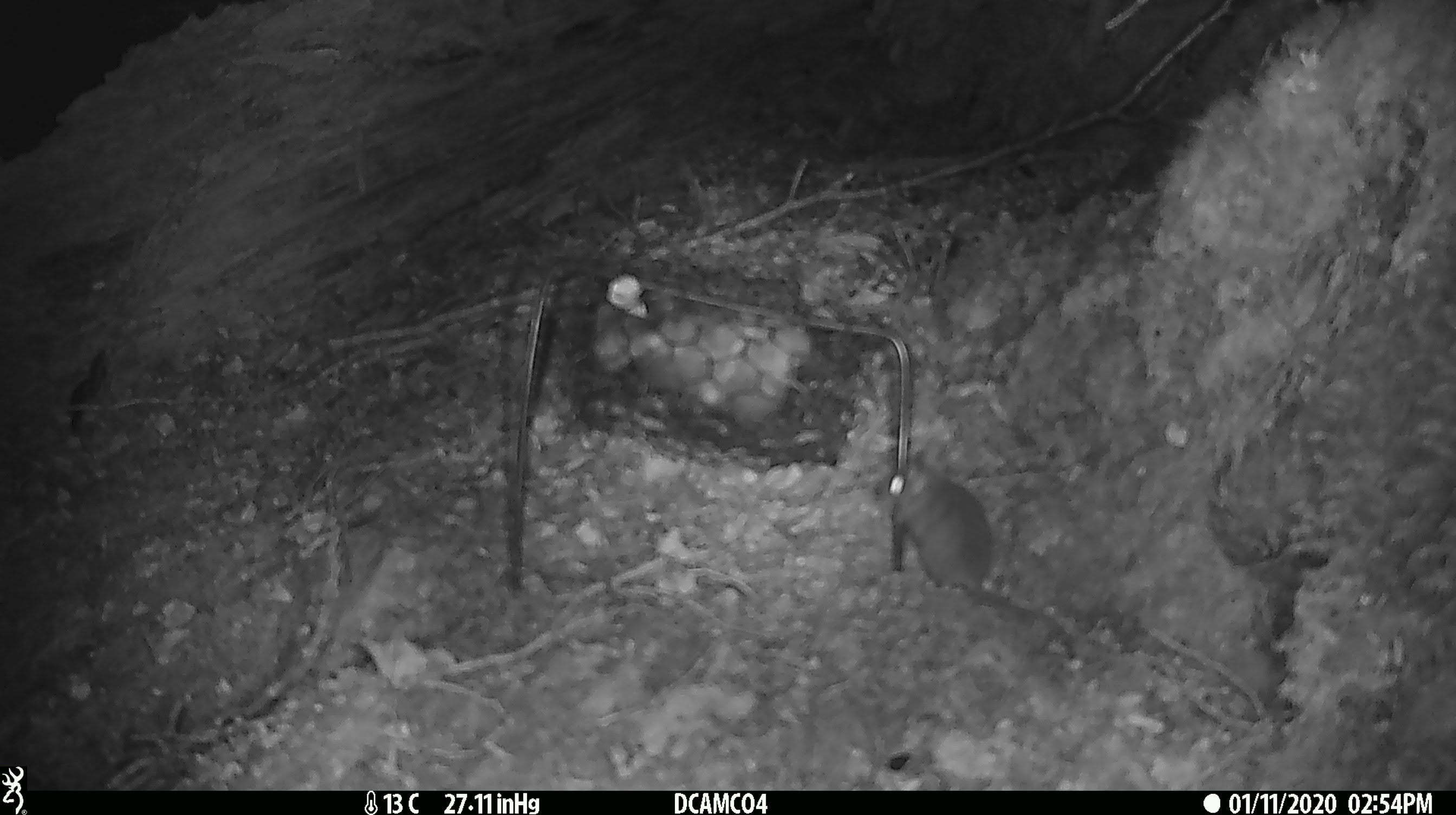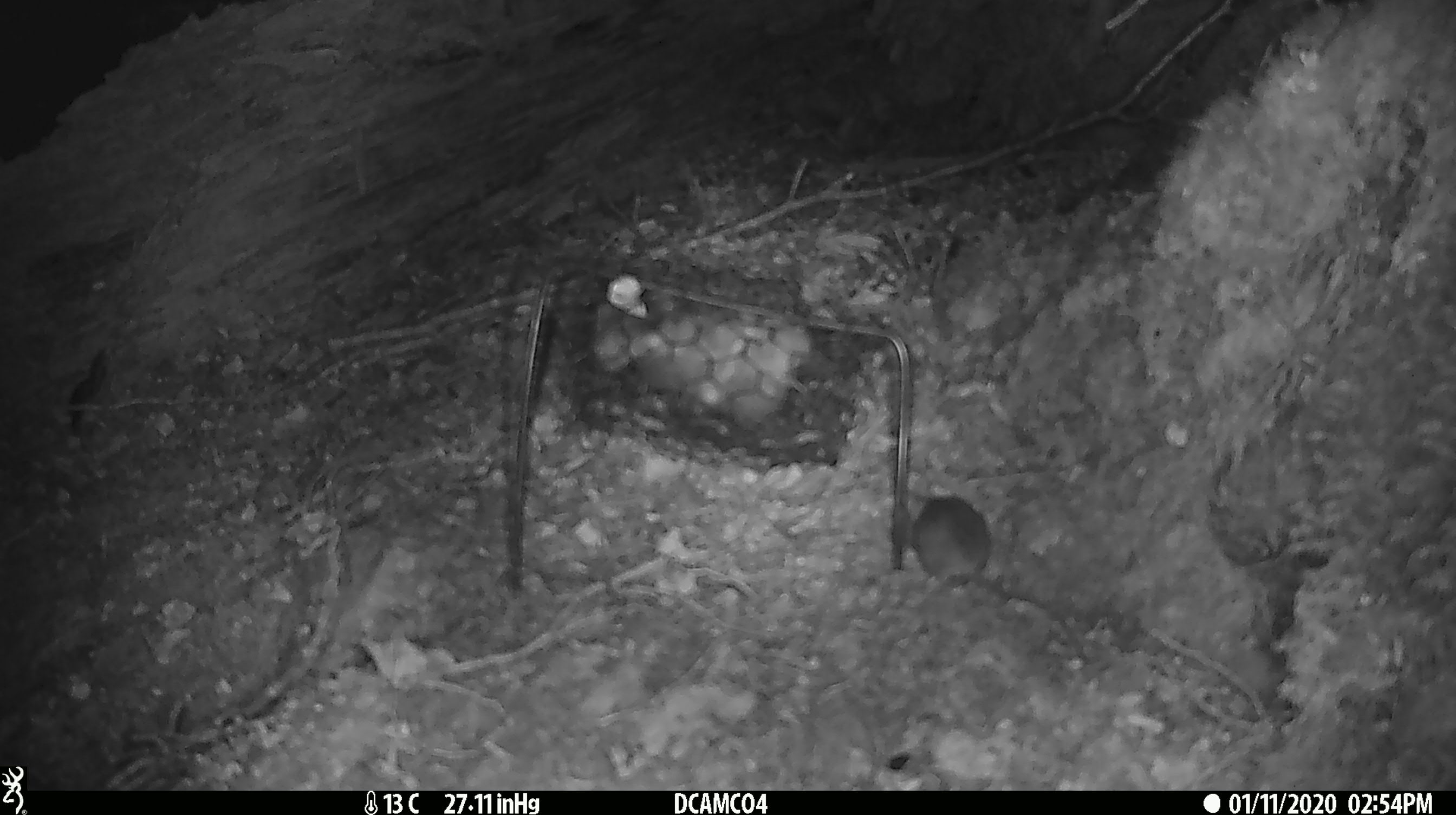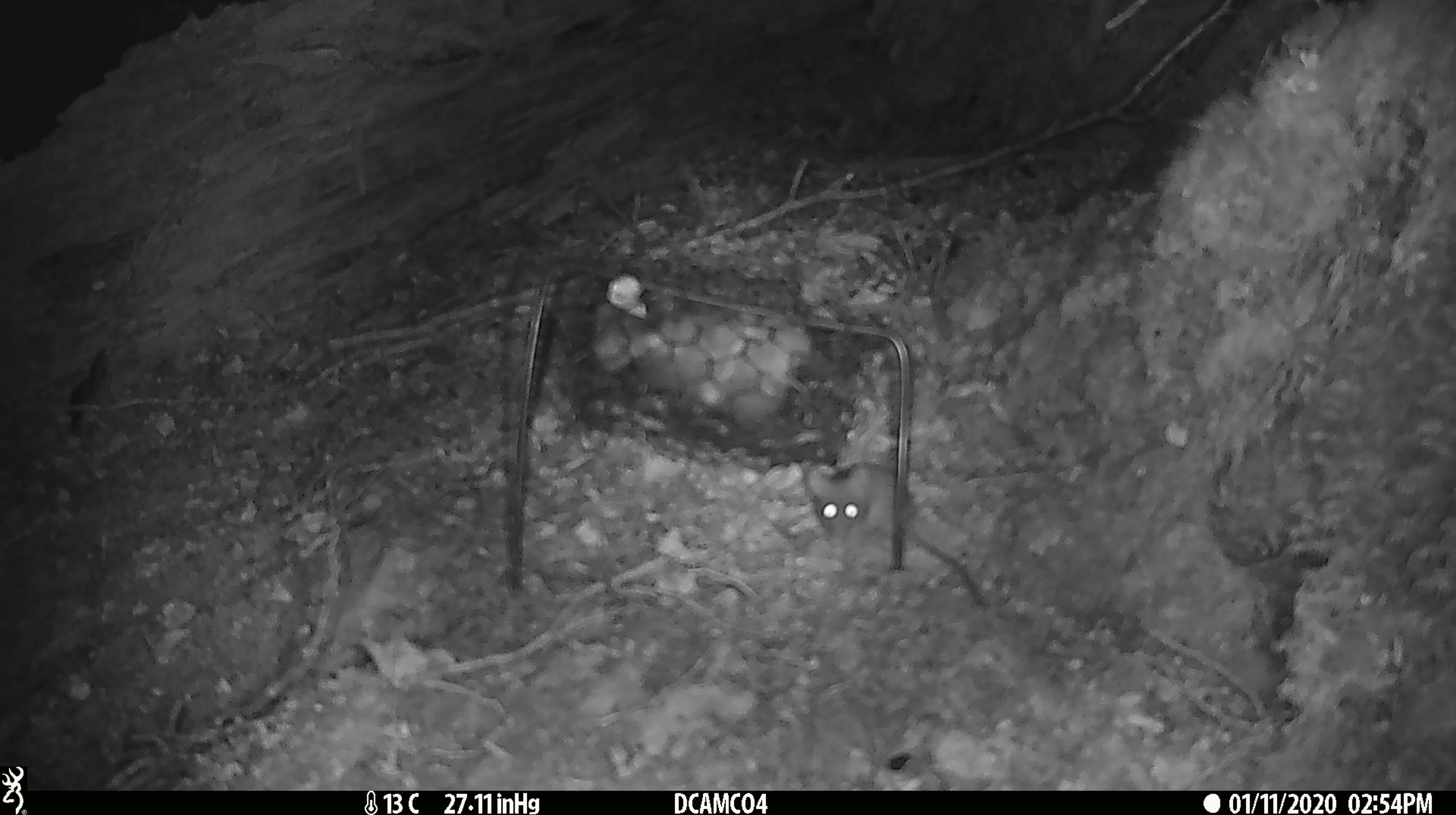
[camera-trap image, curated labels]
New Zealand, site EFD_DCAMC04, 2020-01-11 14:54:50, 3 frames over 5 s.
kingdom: Animalia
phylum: Chordata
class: Mammalia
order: Rodentia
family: Muridae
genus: Mus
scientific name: Mus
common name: mouse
Mouse (Mus).